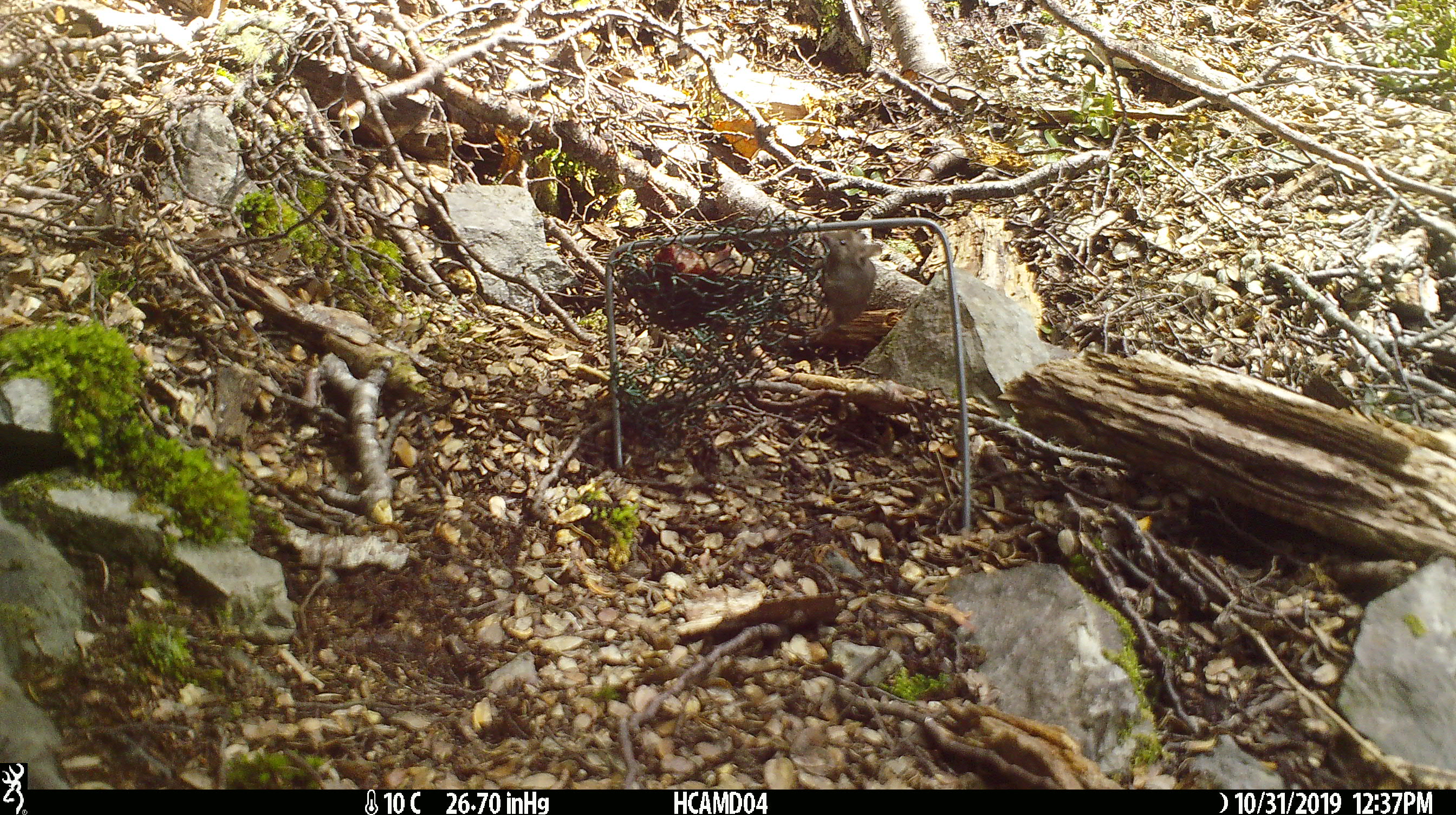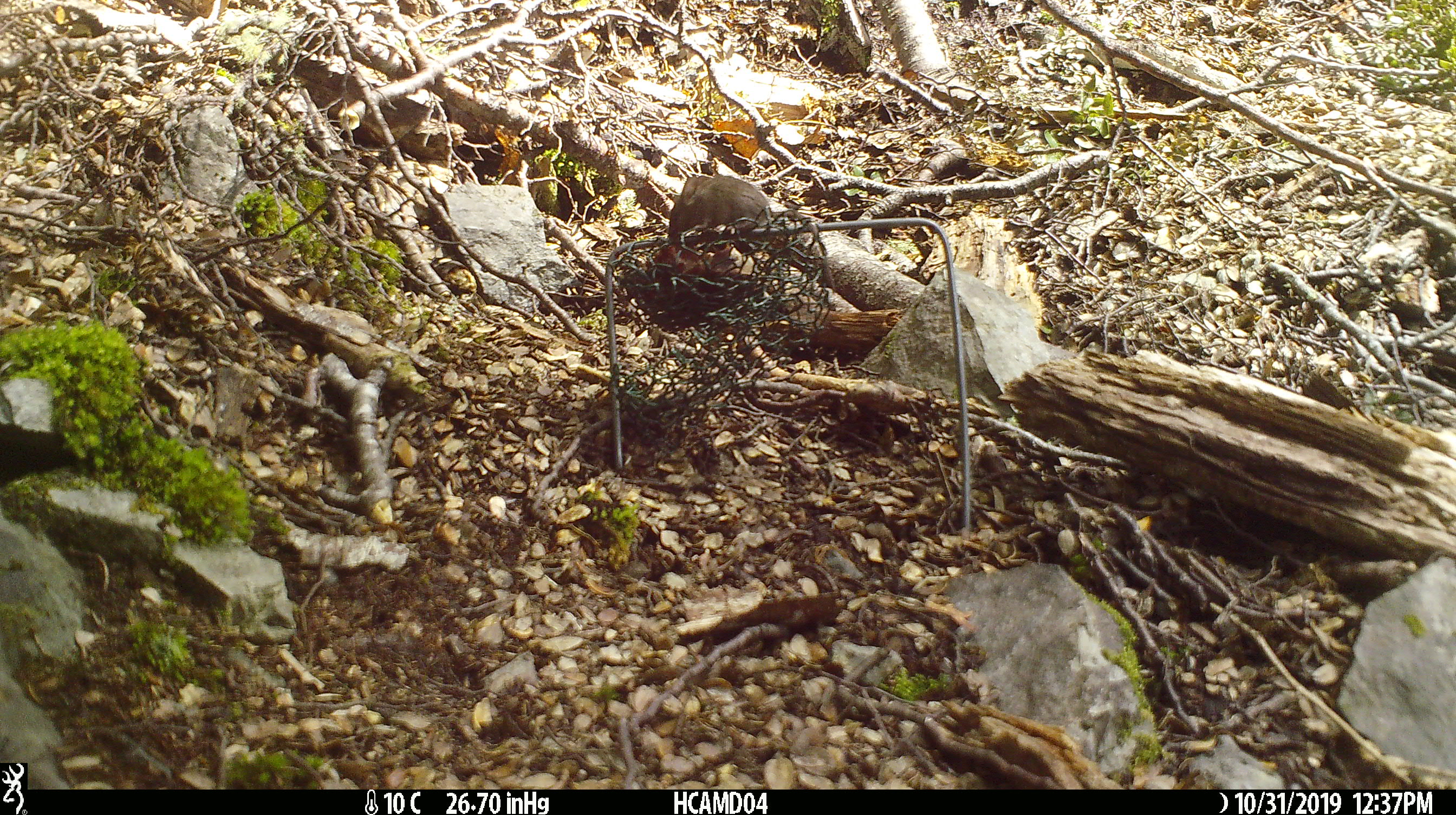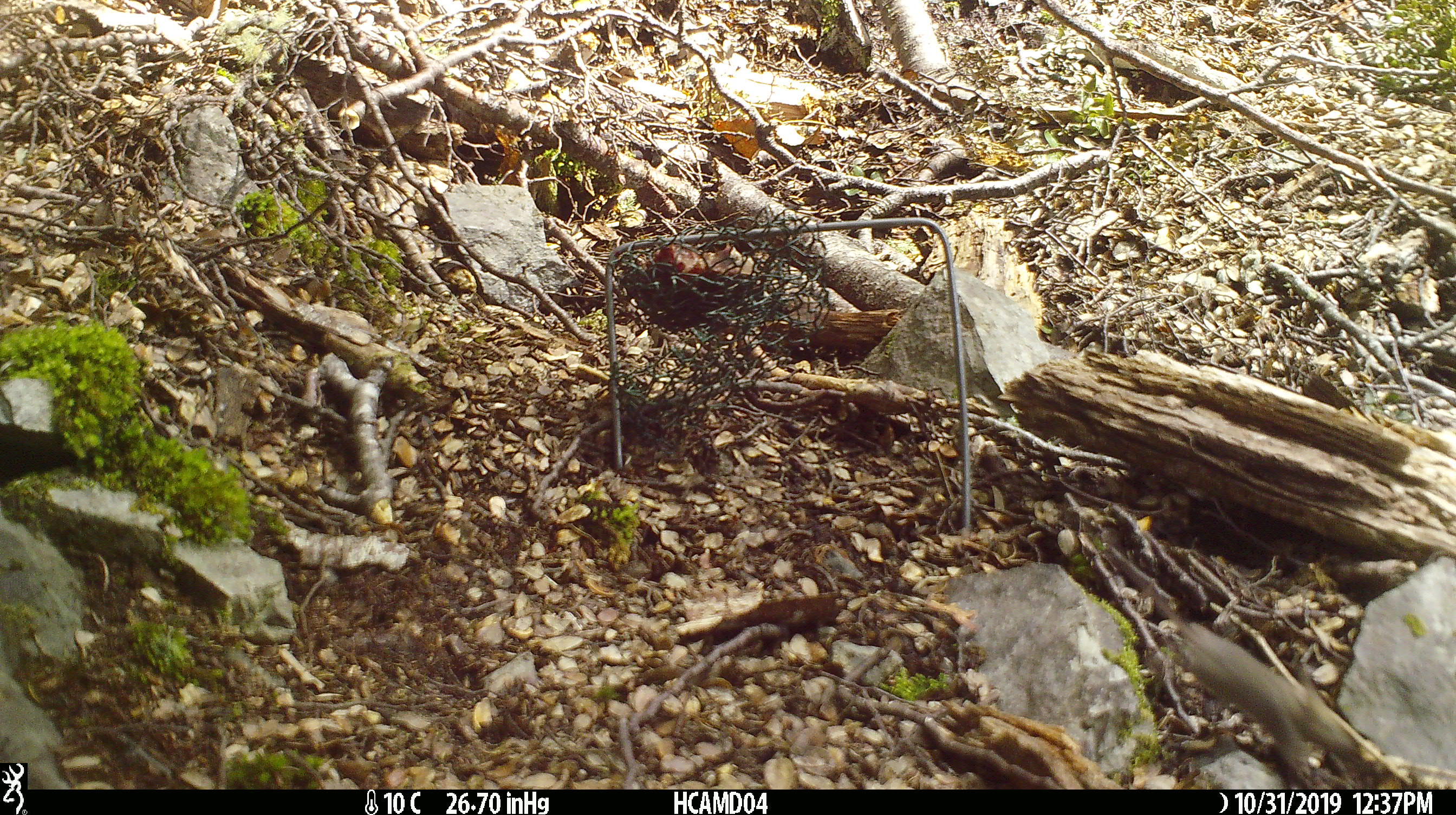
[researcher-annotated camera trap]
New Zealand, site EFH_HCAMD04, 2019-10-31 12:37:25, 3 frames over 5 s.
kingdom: Animalia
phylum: Chordata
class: Mammalia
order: Rodentia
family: Muridae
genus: Mus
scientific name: Mus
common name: mouse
Mouse (Mus).